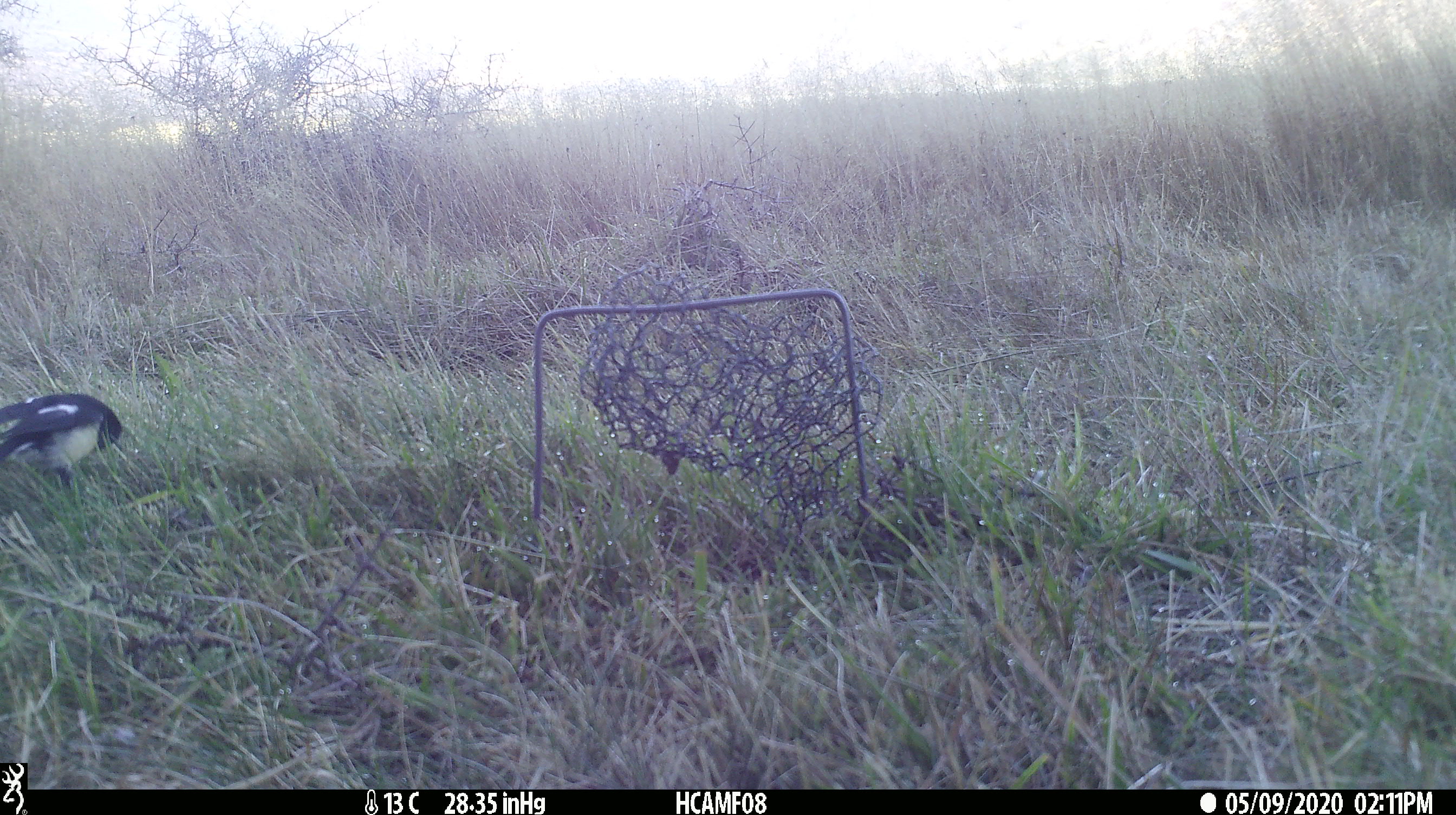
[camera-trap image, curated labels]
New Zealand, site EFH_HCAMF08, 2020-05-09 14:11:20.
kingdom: Animalia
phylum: Chordata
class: Aves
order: Passeriformes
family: Petroicidae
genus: Petroica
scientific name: Petroica macrocephala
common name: tomtit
Tomtit (Petroica macrocephala).